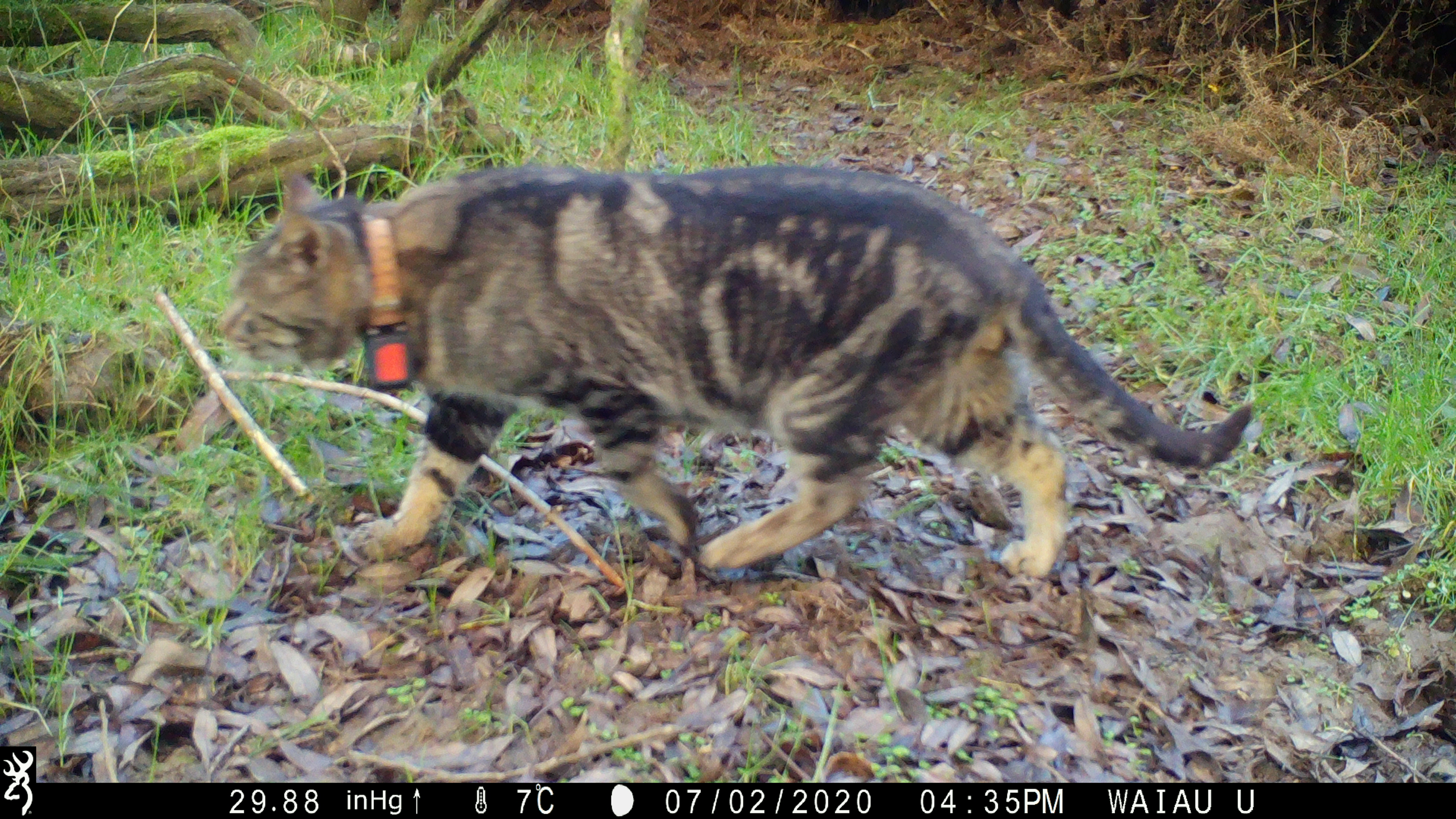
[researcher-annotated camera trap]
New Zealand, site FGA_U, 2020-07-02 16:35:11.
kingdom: Animalia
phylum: Chordata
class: Mammalia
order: Carnivora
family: Felidae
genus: Felis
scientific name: Felis catus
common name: domestic cat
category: cat